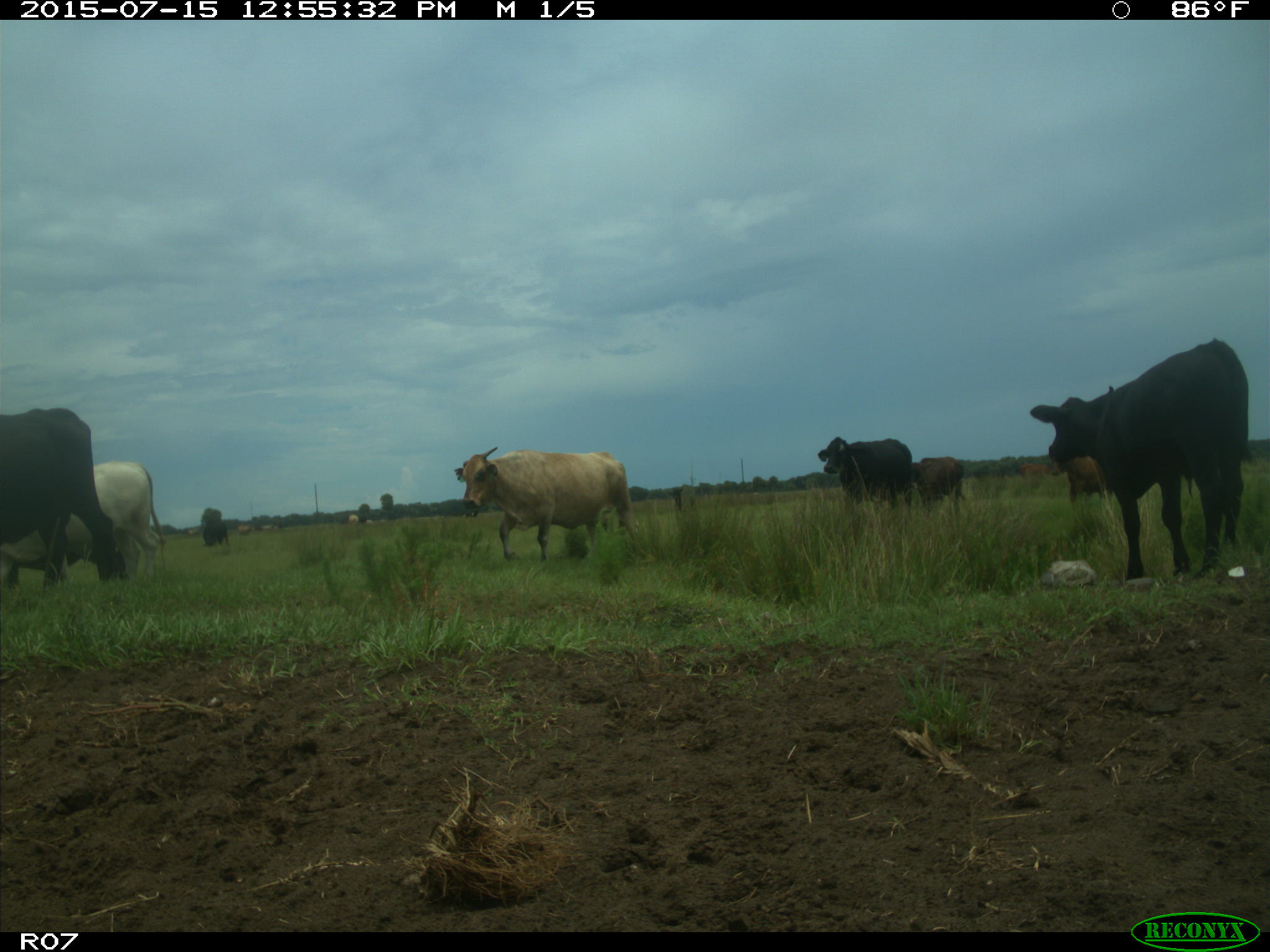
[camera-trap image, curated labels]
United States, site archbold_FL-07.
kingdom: Animalia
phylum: Chordata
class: Mammalia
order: Artiodactyla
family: Bovidae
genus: Bos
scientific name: Bos taurus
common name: domestic cow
Bos taurus (domestic cow).